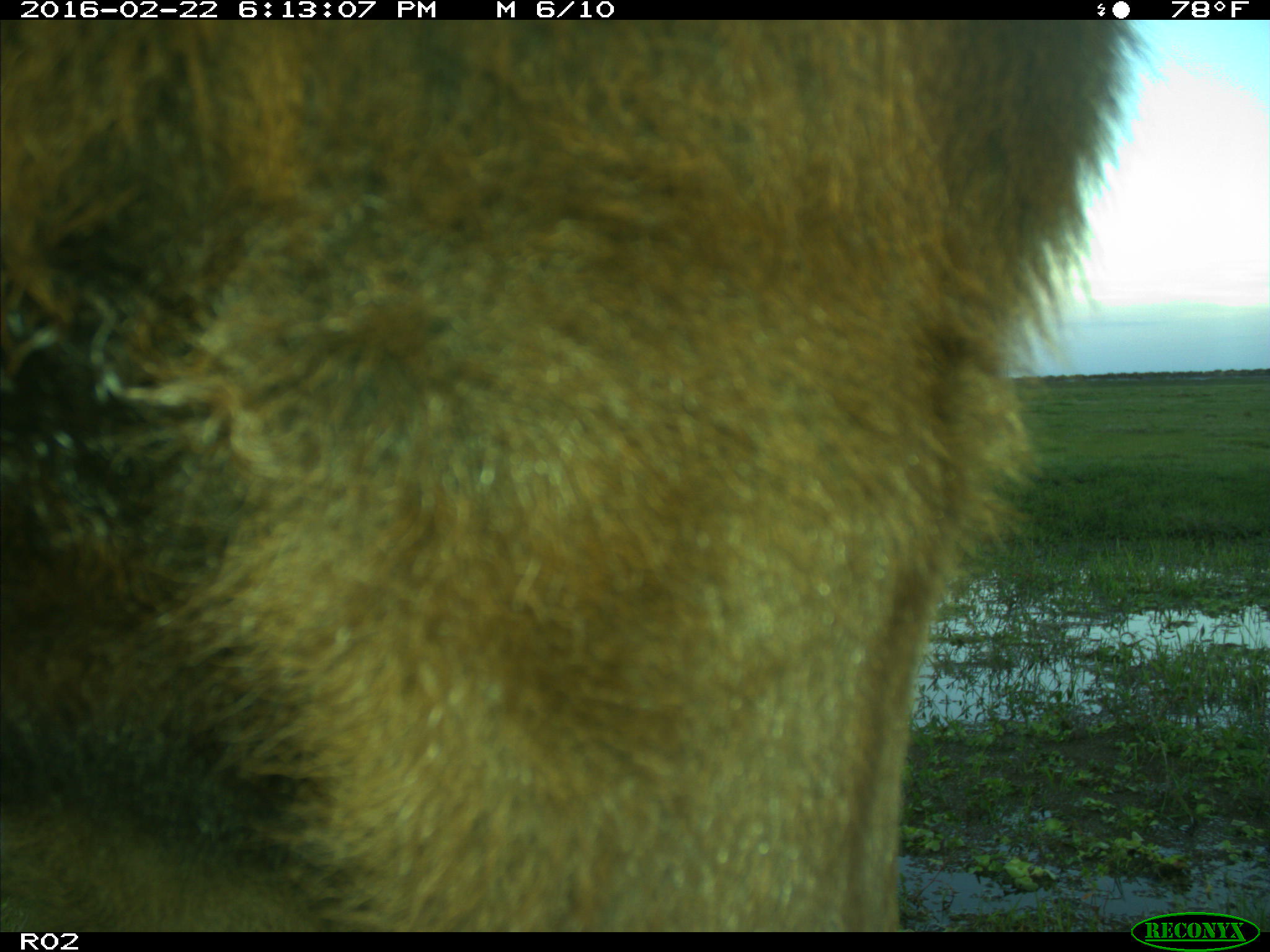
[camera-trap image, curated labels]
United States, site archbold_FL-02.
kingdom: Animalia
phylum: Chordata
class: Mammalia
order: Artiodactyla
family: Bovidae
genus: Bos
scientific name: Bos taurus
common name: domestic cow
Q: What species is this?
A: Bos taurus (domestic cow).